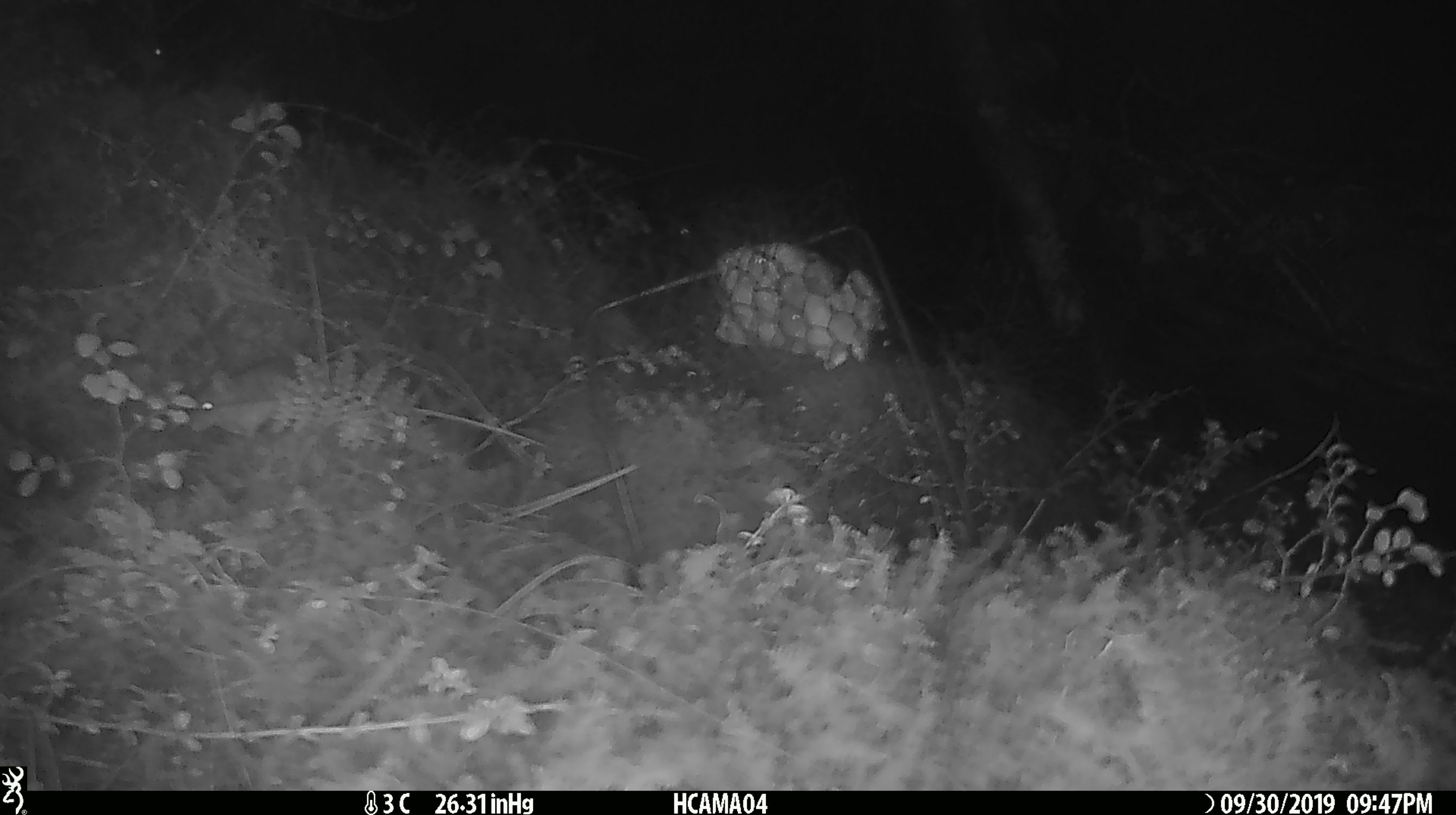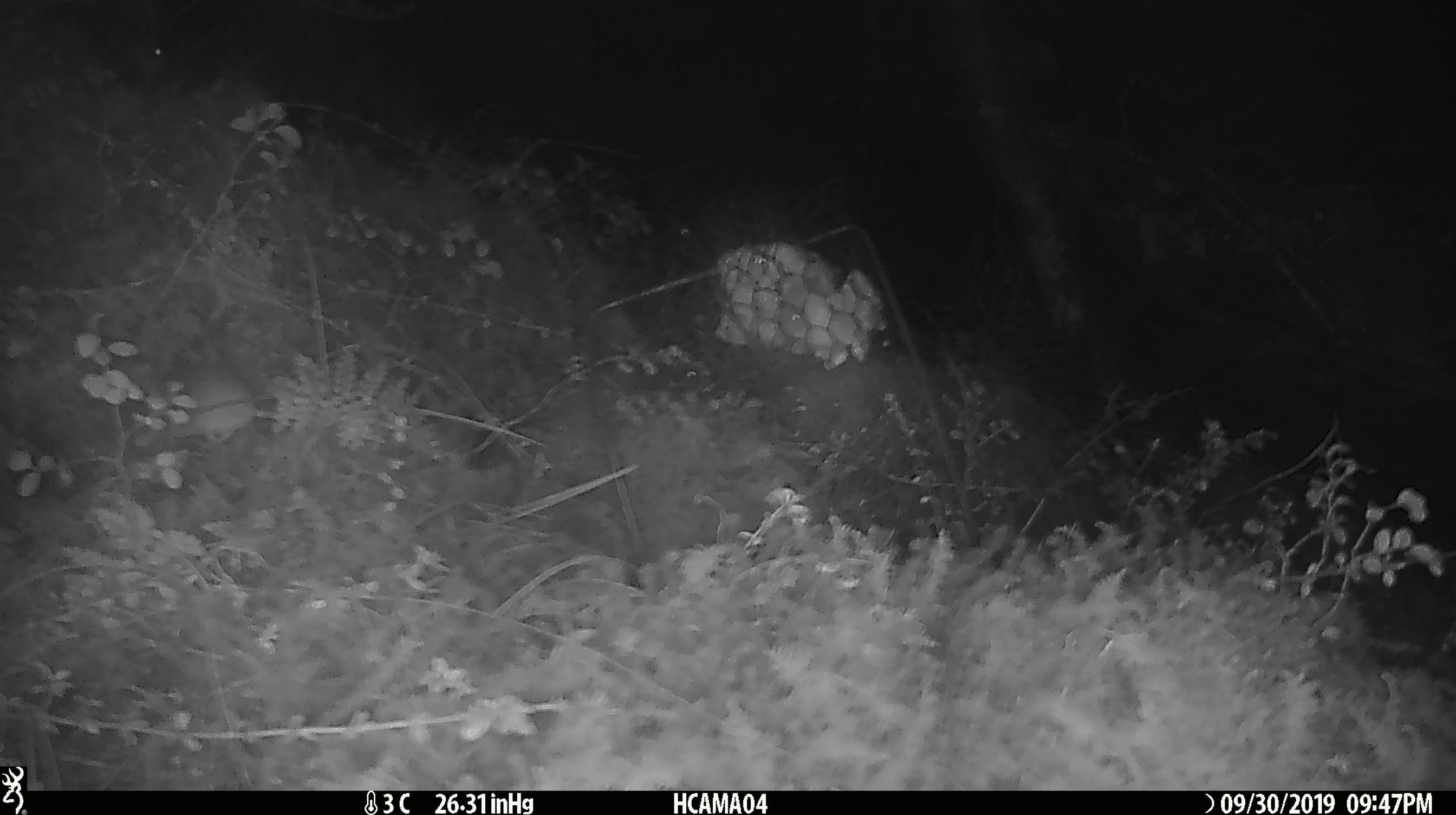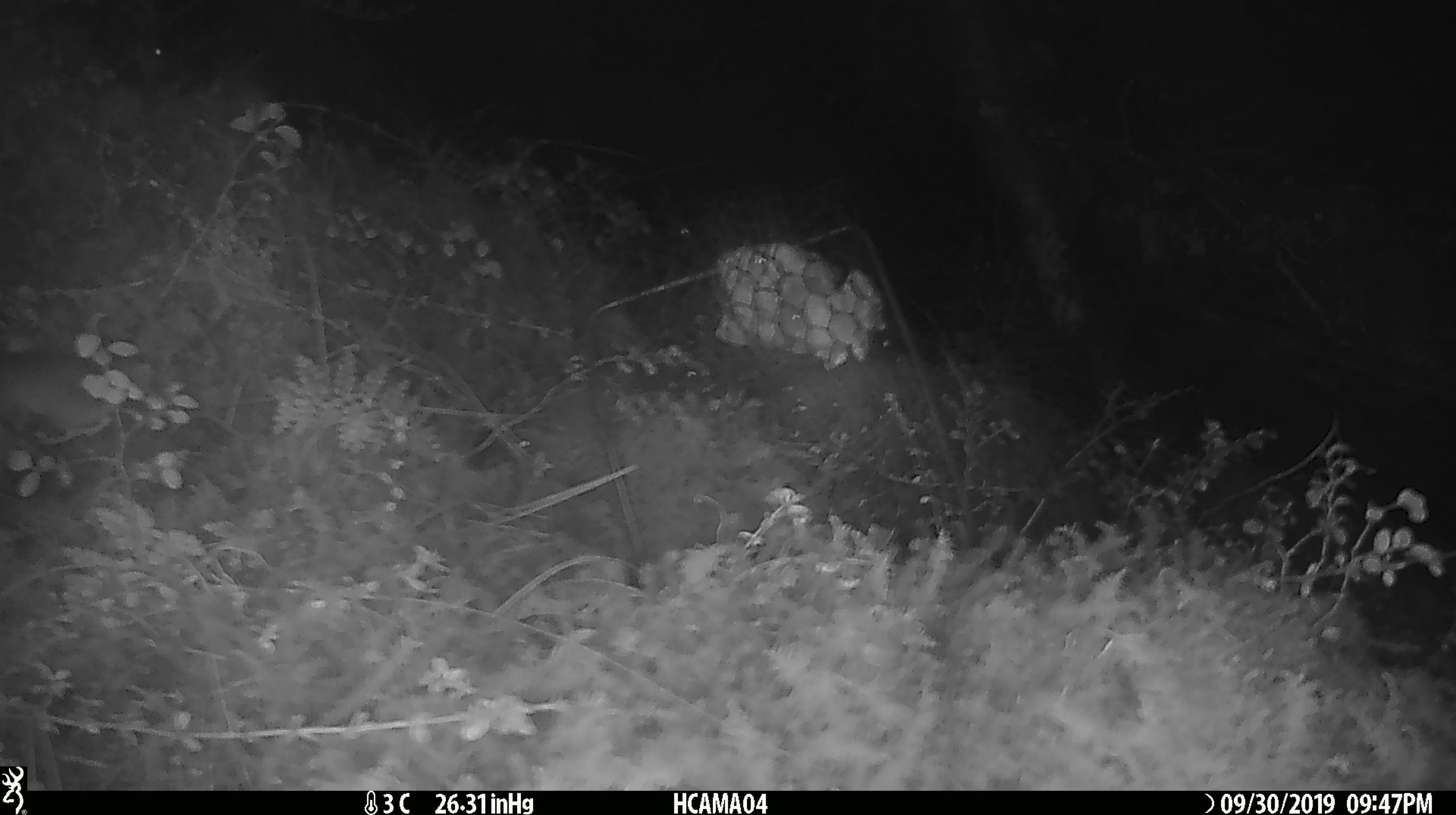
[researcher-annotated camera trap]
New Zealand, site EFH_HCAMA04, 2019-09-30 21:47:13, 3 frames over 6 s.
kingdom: Animalia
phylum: Chordata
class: Mammalia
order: Rodentia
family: Muridae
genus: Mus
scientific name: Mus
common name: mouse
Mouse (Mus).